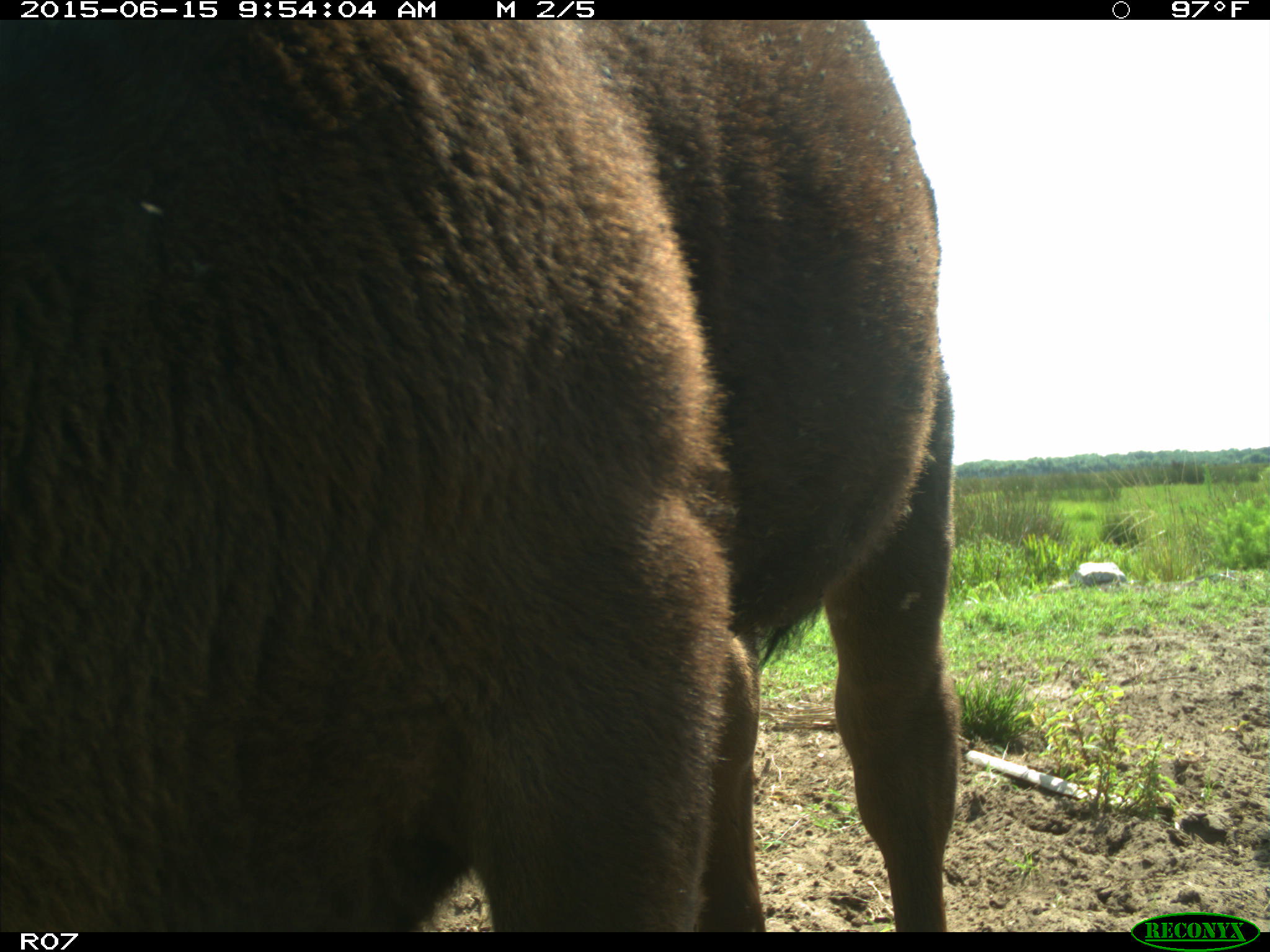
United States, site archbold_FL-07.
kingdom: Animalia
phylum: Chordata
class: Mammalia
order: Artiodactyla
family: Bovidae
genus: Bos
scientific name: Bos taurus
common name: domestic cow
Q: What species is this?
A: Bos taurus (domestic cow).